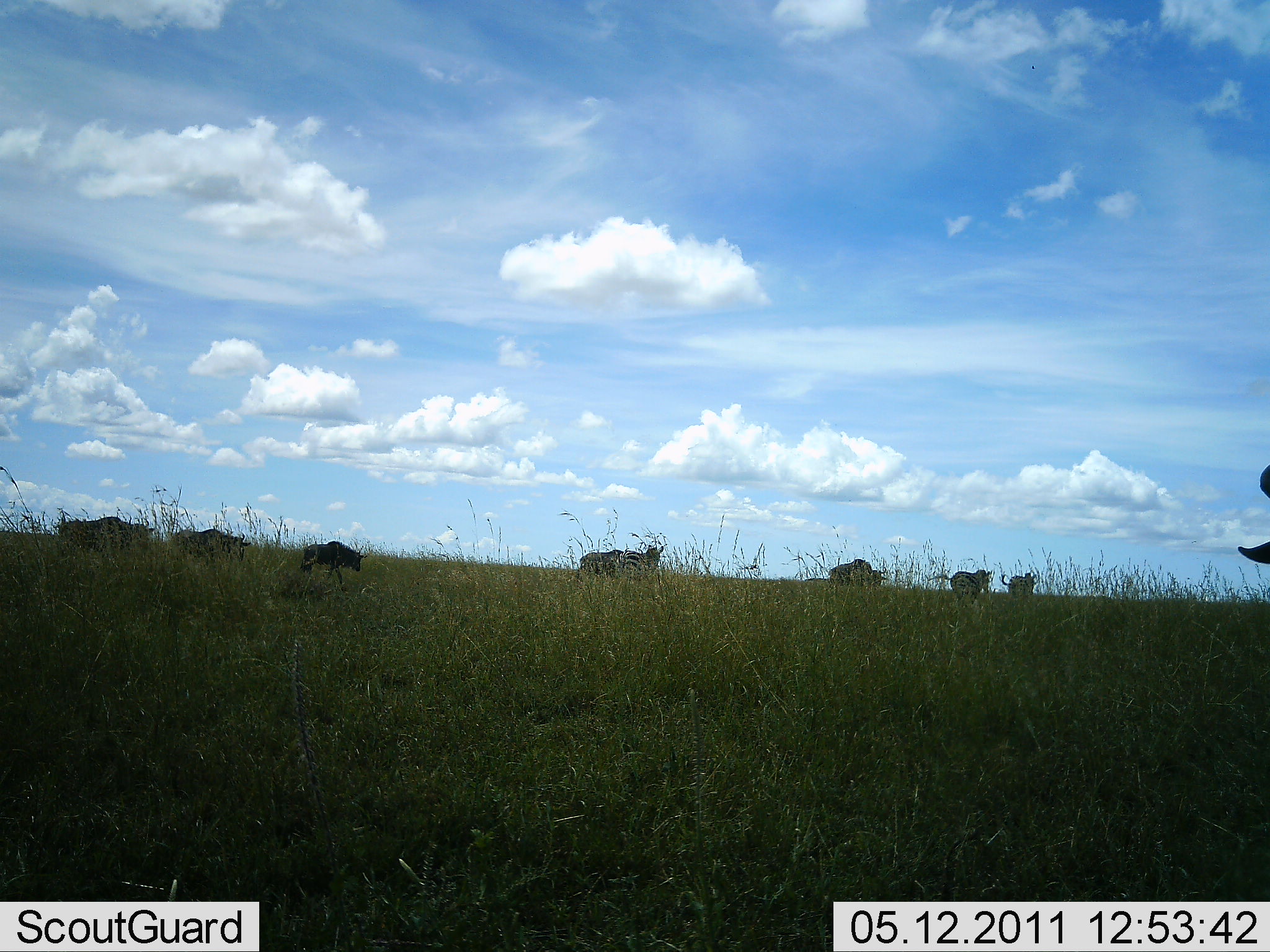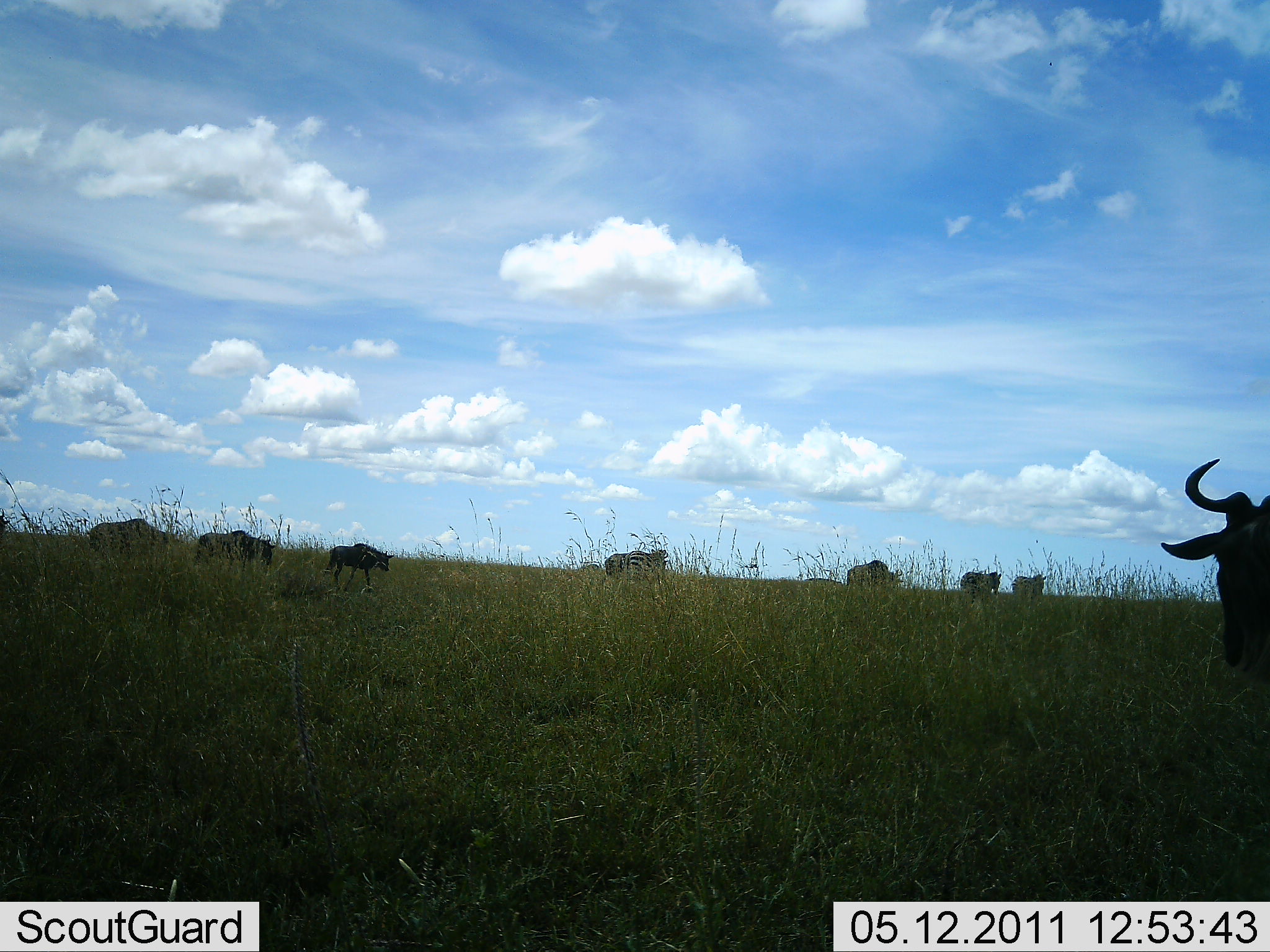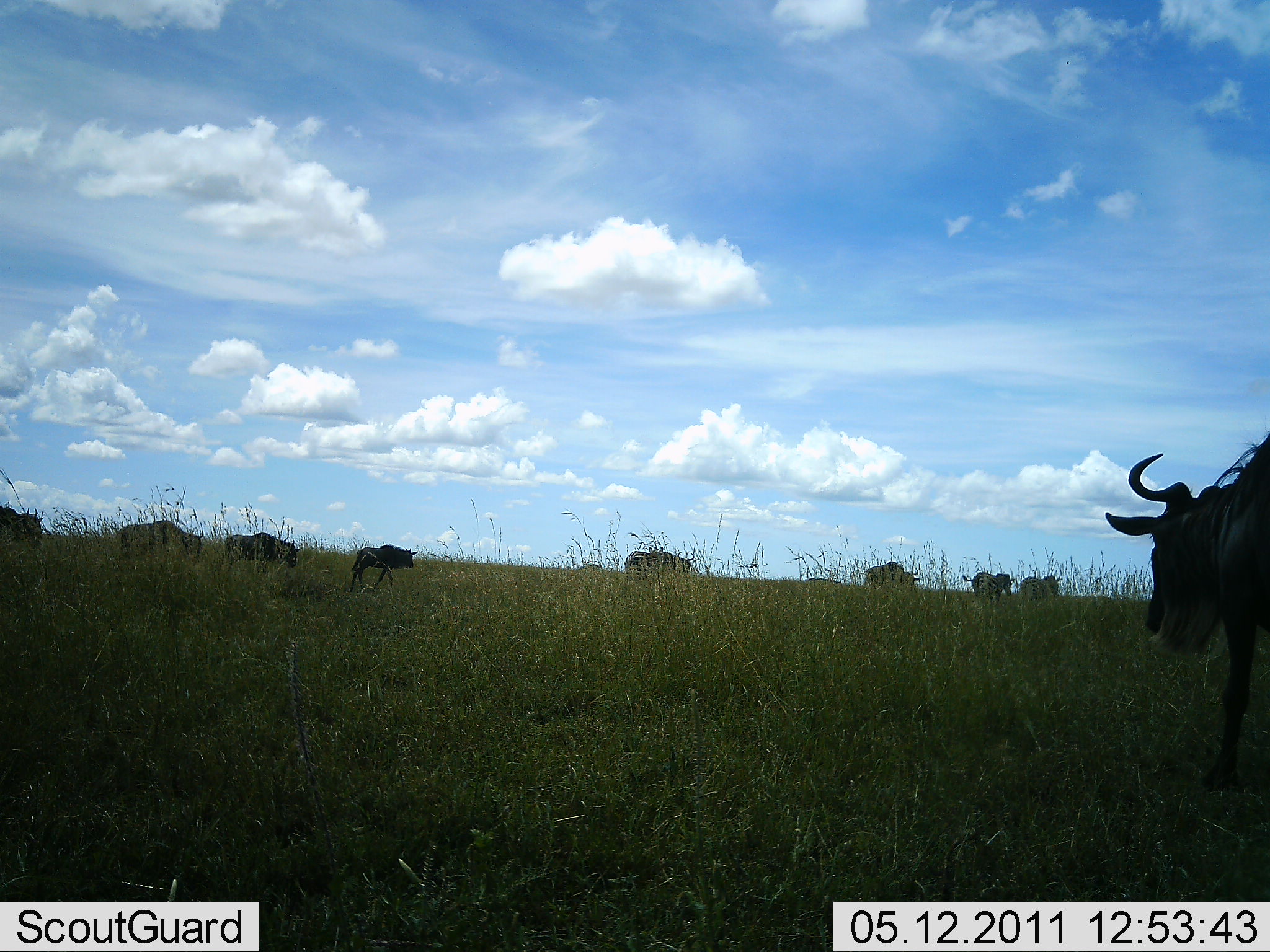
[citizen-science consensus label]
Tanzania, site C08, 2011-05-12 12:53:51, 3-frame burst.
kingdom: Animalia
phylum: Chordata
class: Mammalia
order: Artiodactyla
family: Bovidae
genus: Connochaetes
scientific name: Connochaetes taurinus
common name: blue wildebeest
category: wildebeest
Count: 9.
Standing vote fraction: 0%.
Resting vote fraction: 0%.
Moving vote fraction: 100%.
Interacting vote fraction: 0%.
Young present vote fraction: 10%.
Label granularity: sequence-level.